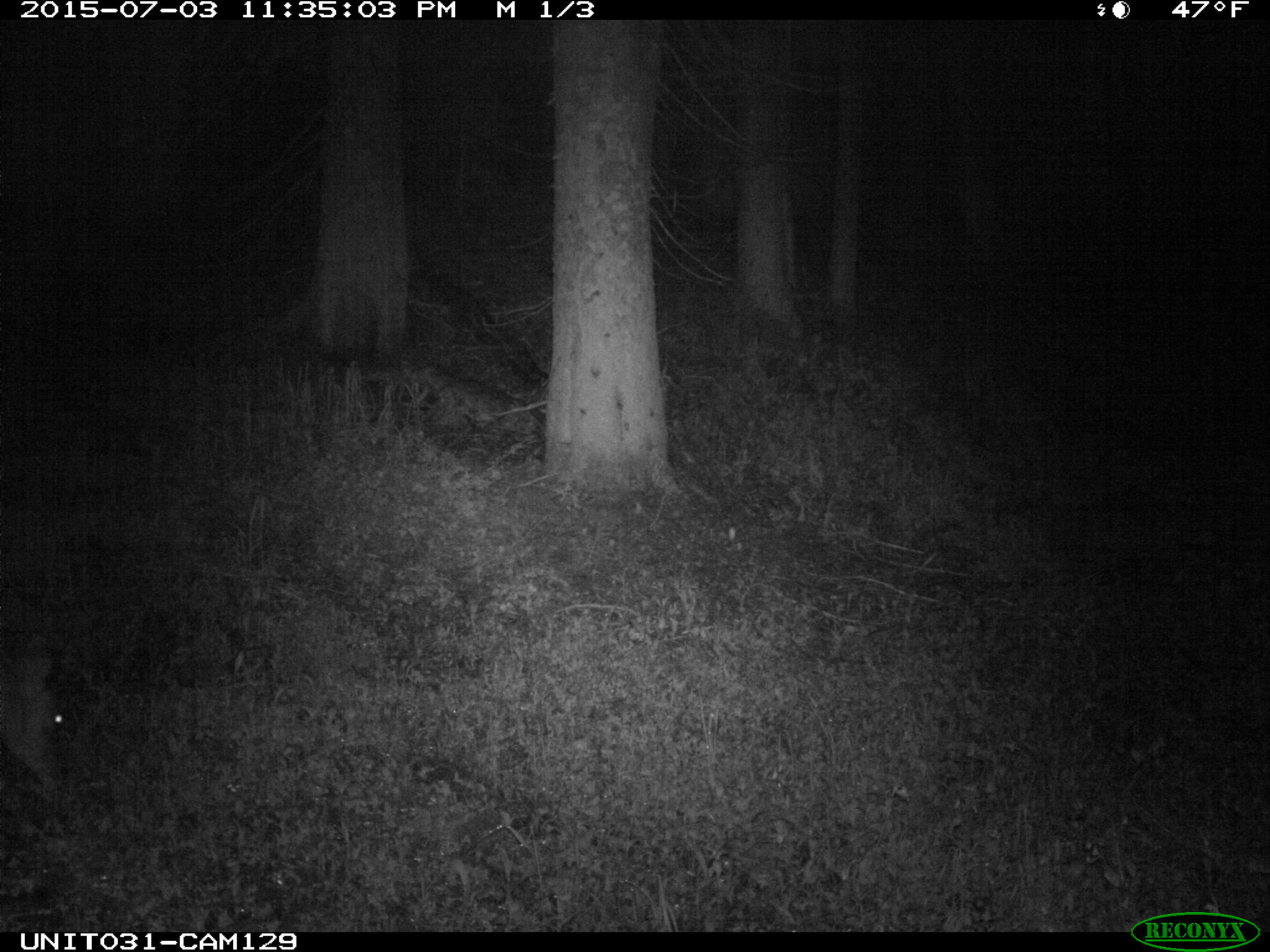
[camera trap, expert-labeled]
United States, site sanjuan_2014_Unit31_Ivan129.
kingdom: Animalia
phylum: Chordata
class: Mammalia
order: Artiodactyla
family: Cervidae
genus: Odocoileus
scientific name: Odocoileus hemionus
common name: mule deer